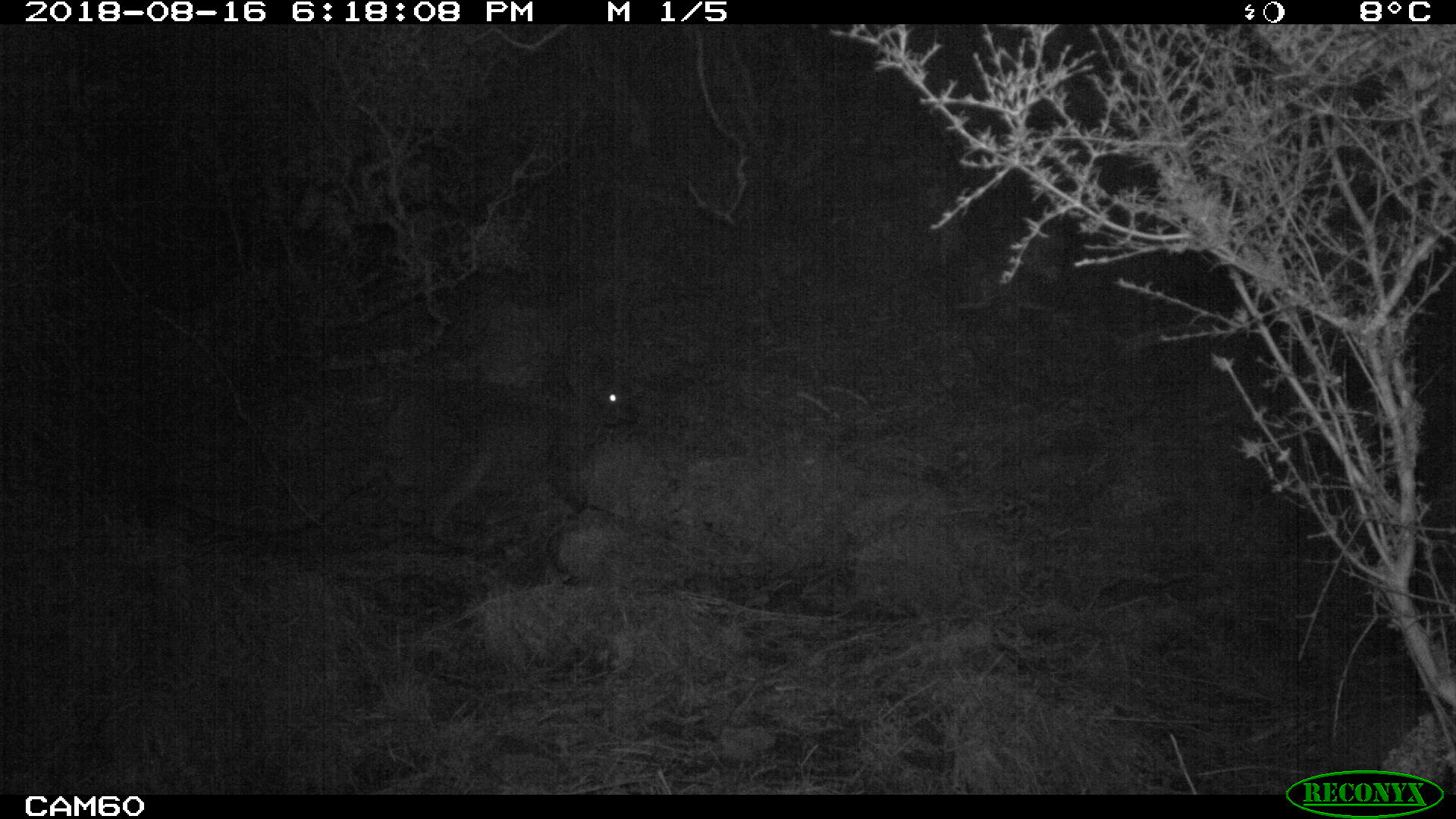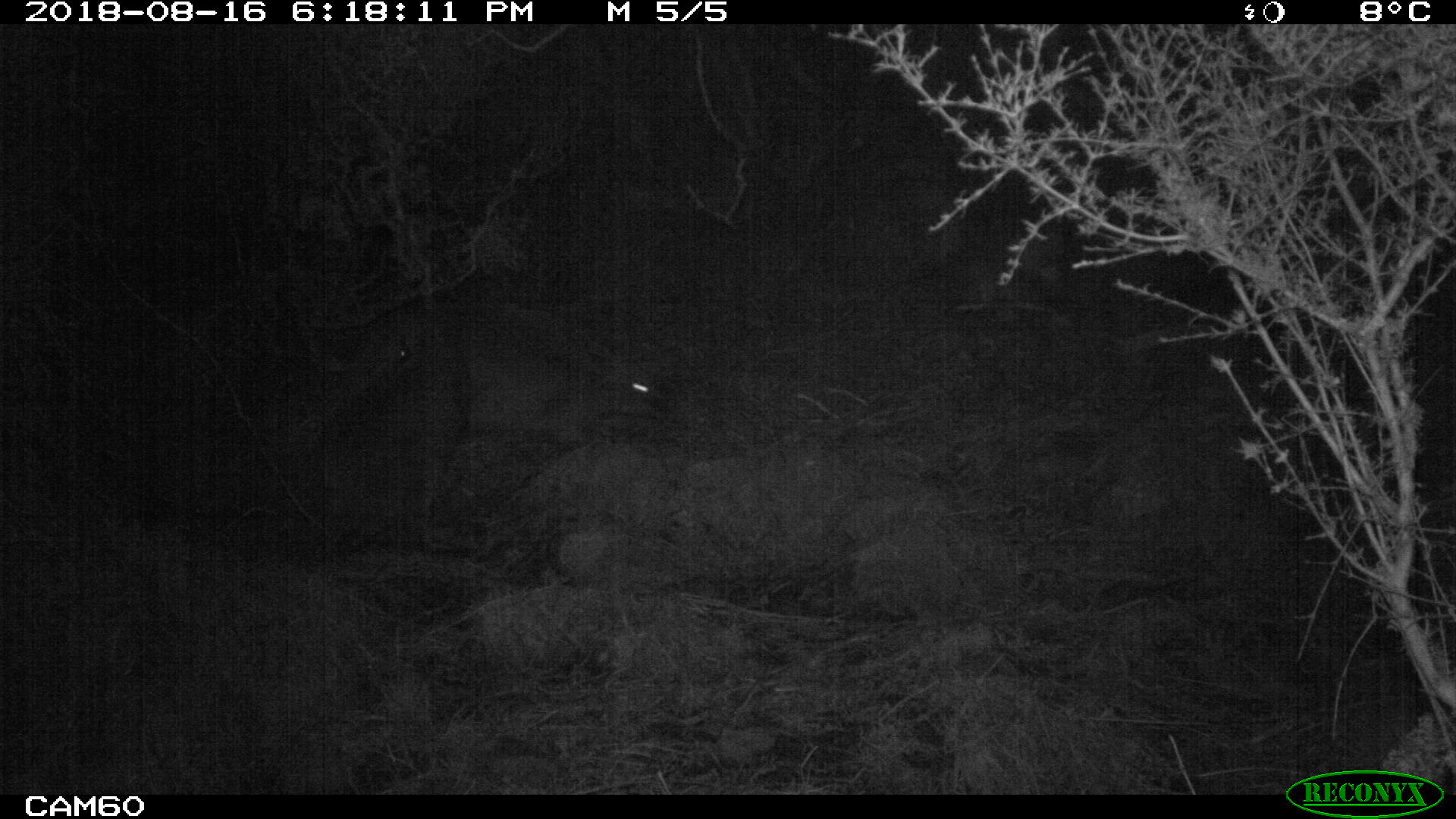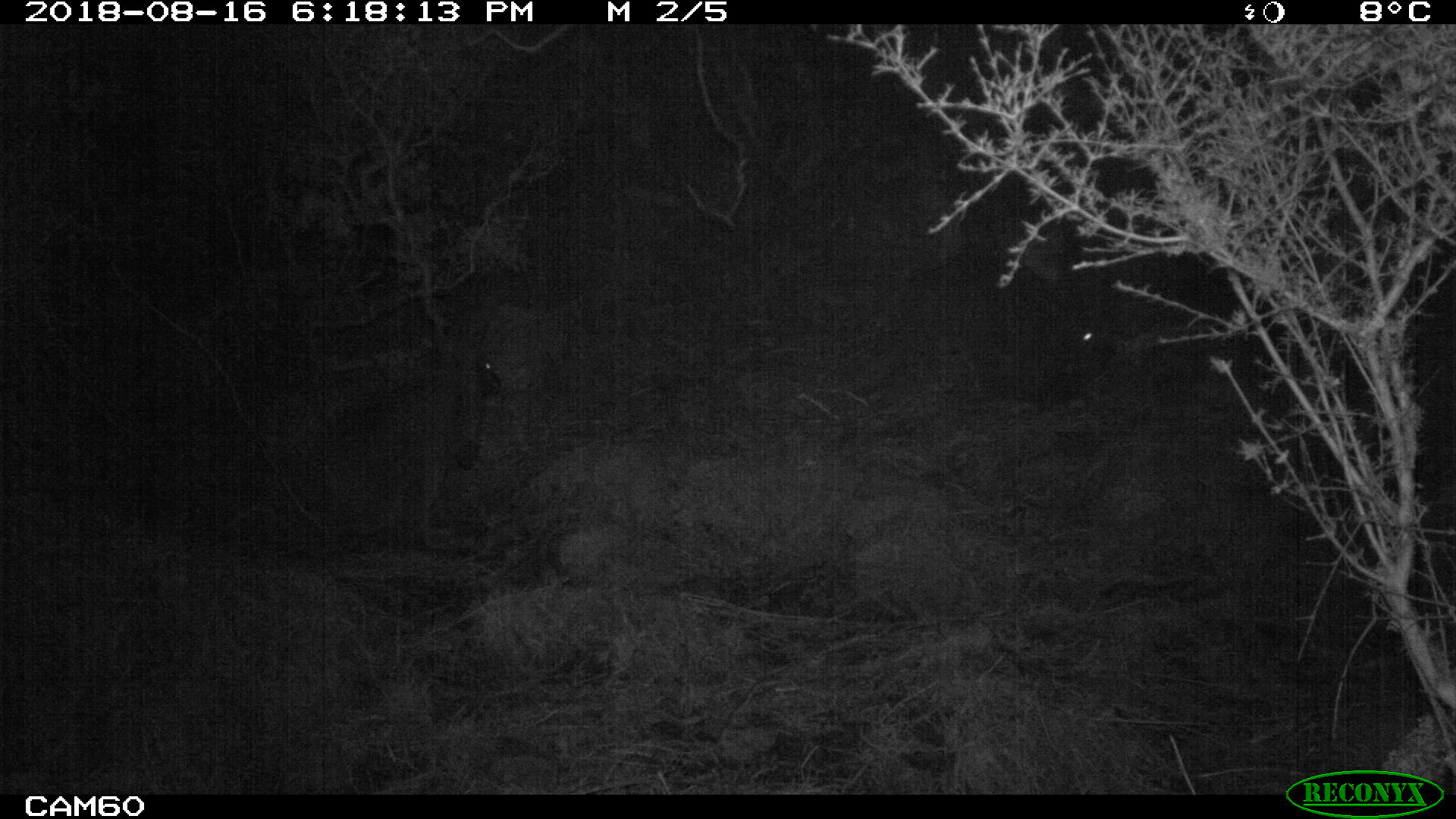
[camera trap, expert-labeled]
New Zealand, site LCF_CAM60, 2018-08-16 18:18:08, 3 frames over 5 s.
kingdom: Animalia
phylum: Chordata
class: Mammalia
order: Diprotodontia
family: Macropodidae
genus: Notamacropus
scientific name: Notamacropus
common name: wallaby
Wallaby (Notamacropus).